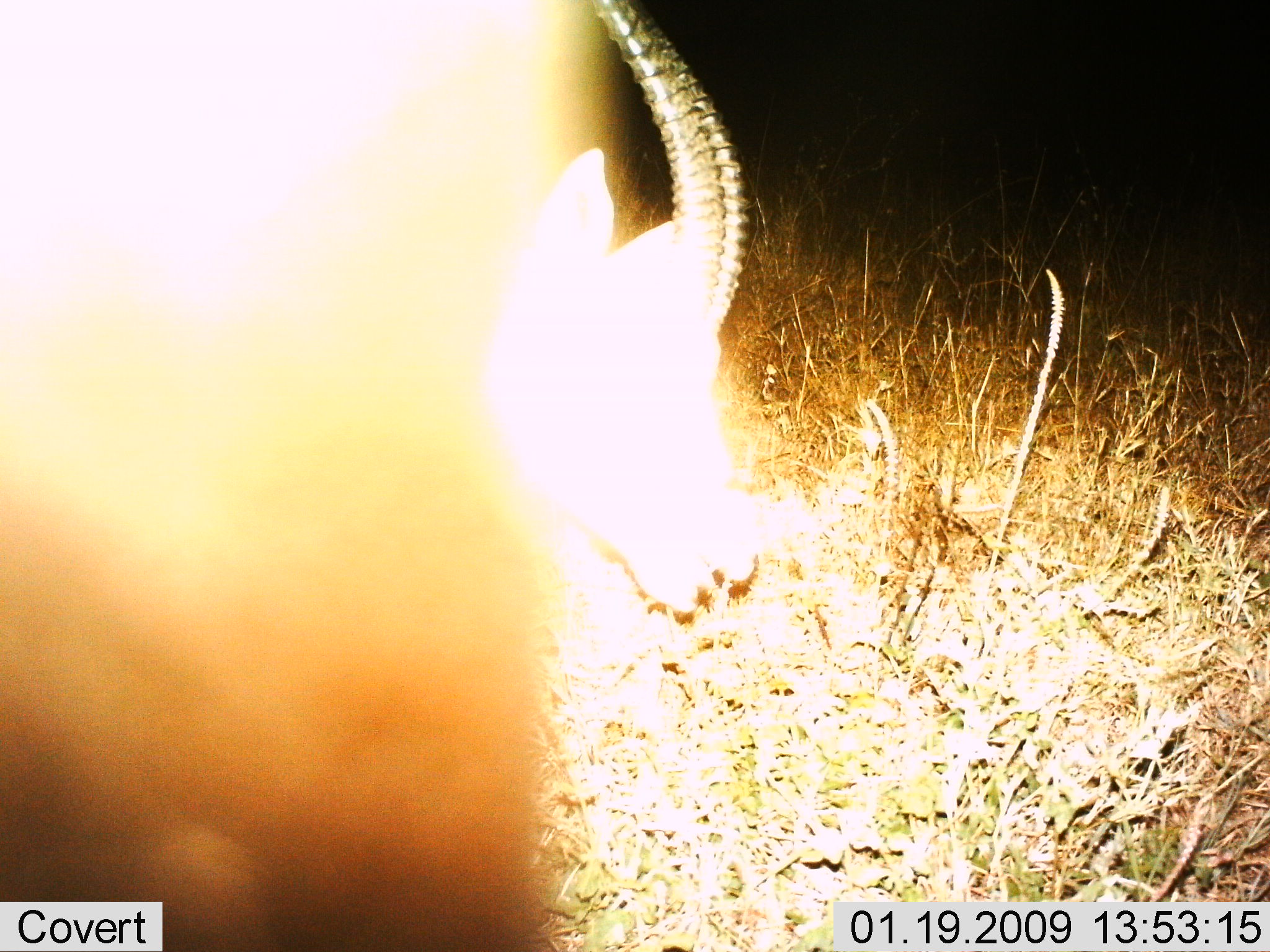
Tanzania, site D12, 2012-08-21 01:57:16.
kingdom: Animalia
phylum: Chordata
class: Mammalia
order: Artiodactyla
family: Bovidae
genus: Eudorcas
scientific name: Eudorcas thomsonii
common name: thomson's gazelle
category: gazellethomsons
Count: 1.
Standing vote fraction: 30%.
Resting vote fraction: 0%.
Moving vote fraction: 30%.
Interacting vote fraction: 10%.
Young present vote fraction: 0%.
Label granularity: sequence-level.